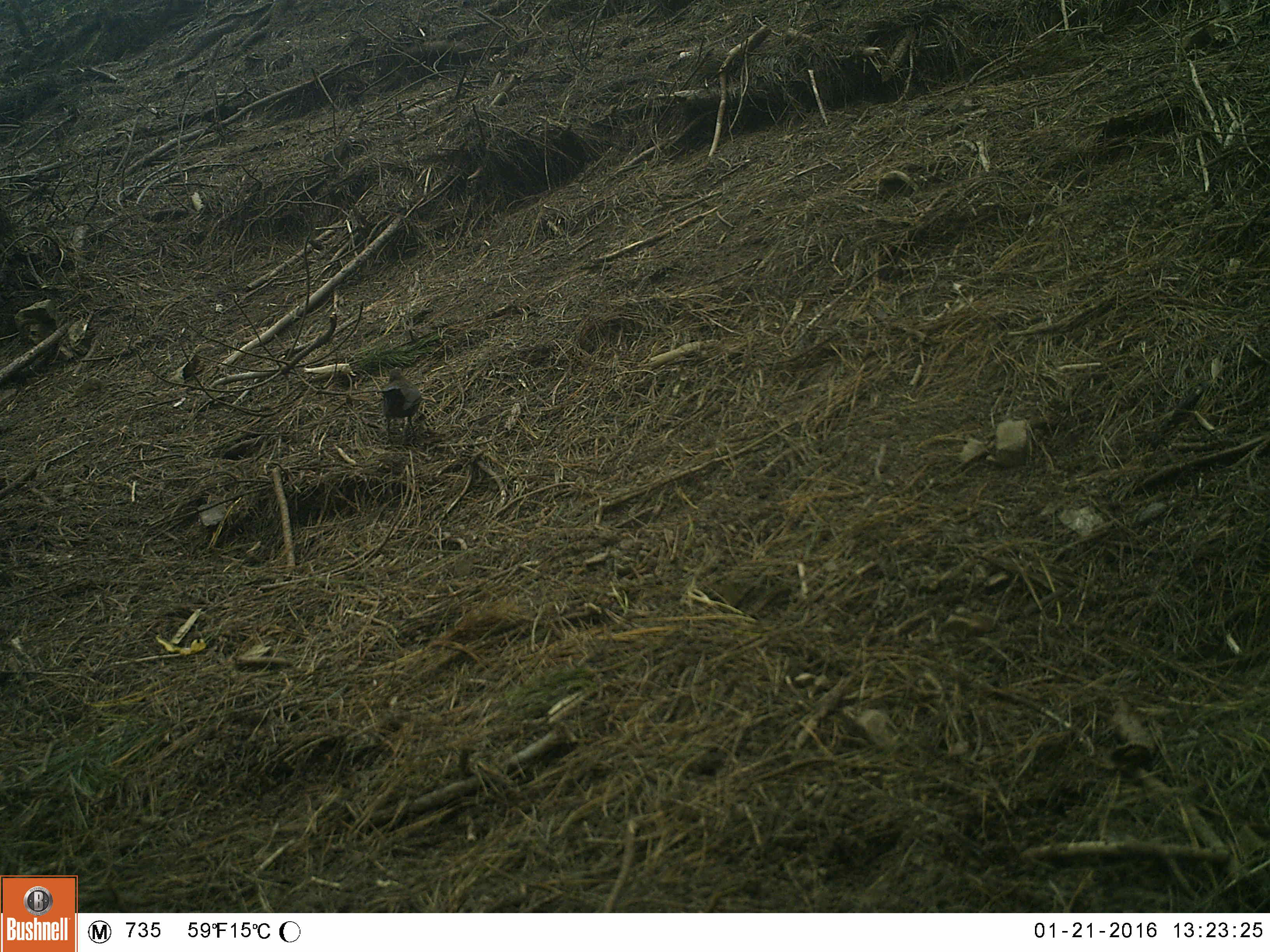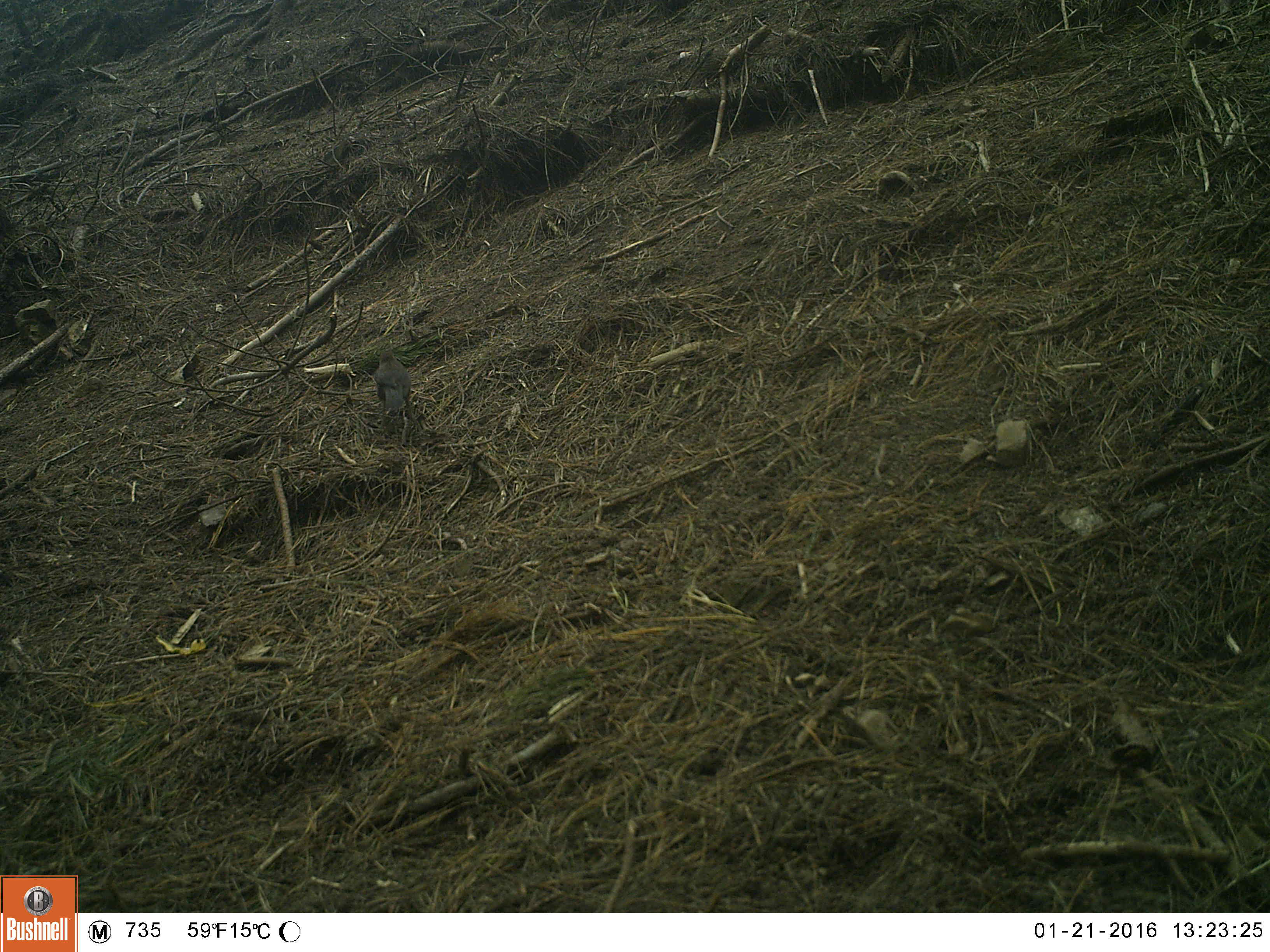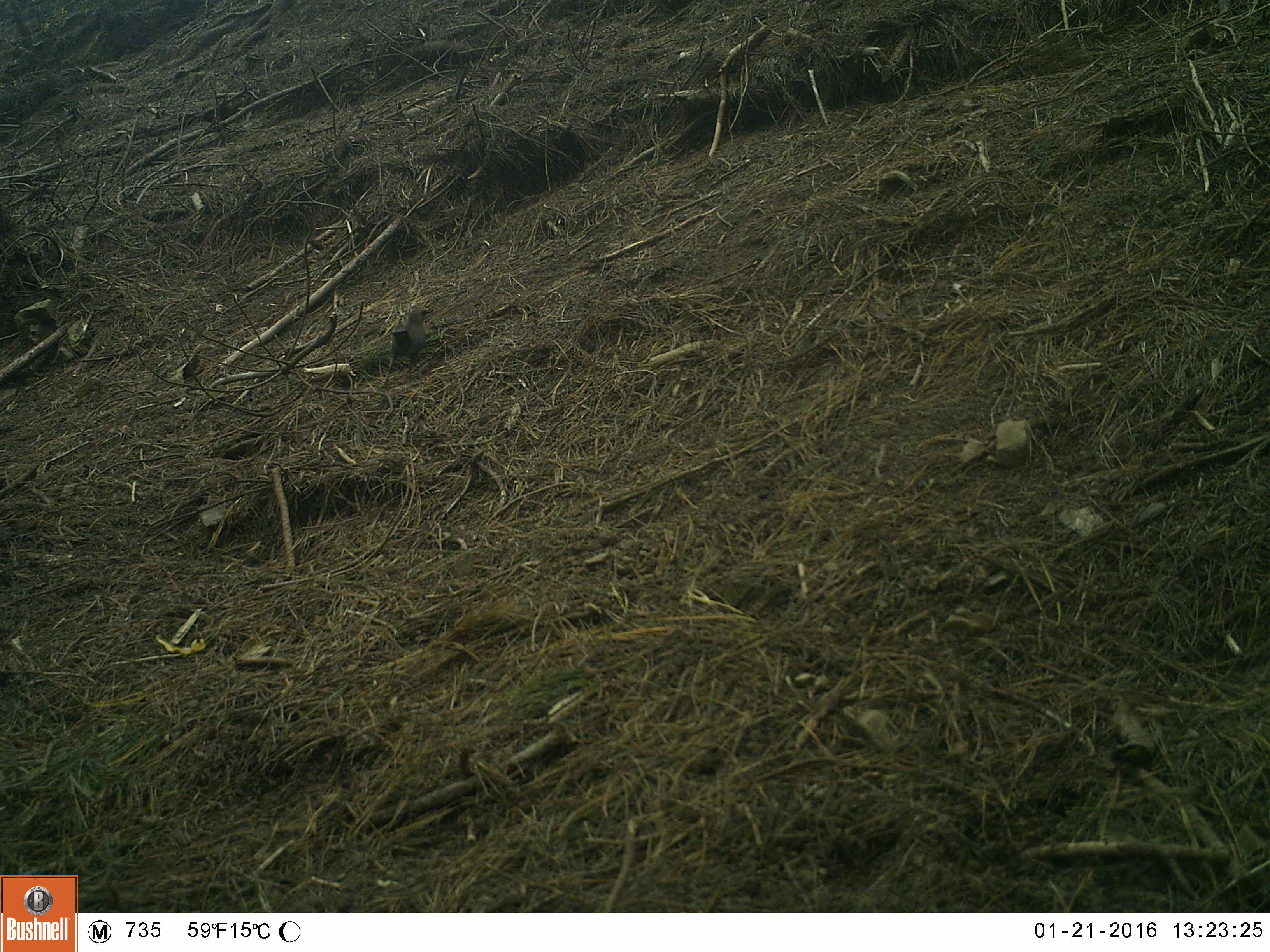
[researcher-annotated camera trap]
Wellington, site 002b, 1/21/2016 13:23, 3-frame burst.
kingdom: Animalia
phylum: Chordata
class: Aves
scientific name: Aves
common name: bird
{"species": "bird (Aves)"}